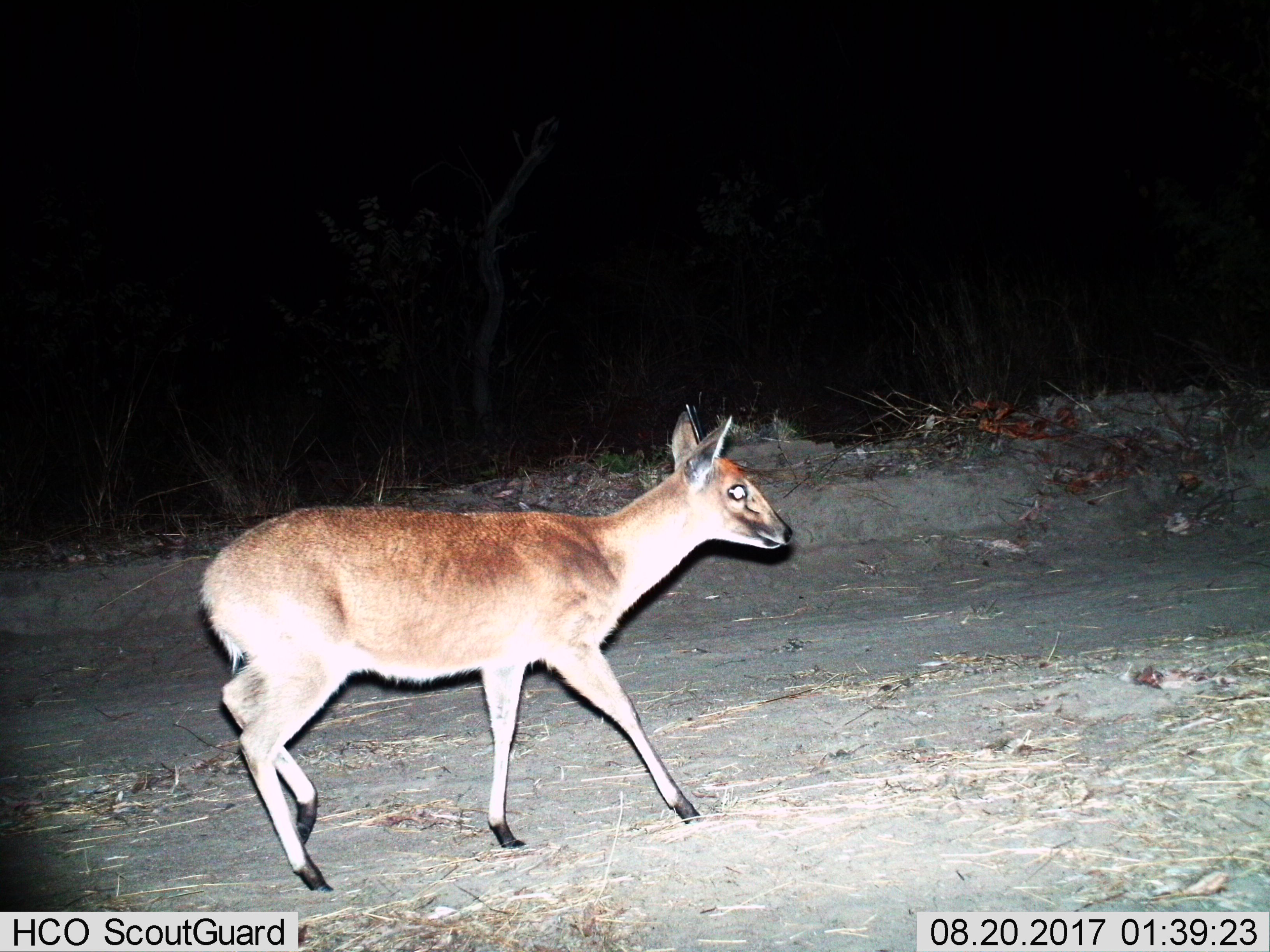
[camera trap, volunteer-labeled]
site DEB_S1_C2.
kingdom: Animalia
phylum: Chordata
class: Mammalia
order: Artiodactyla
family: Bovidae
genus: Sylvicapra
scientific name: Sylvicapra grimmia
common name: common duiker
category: duikercommongrey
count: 1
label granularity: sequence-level